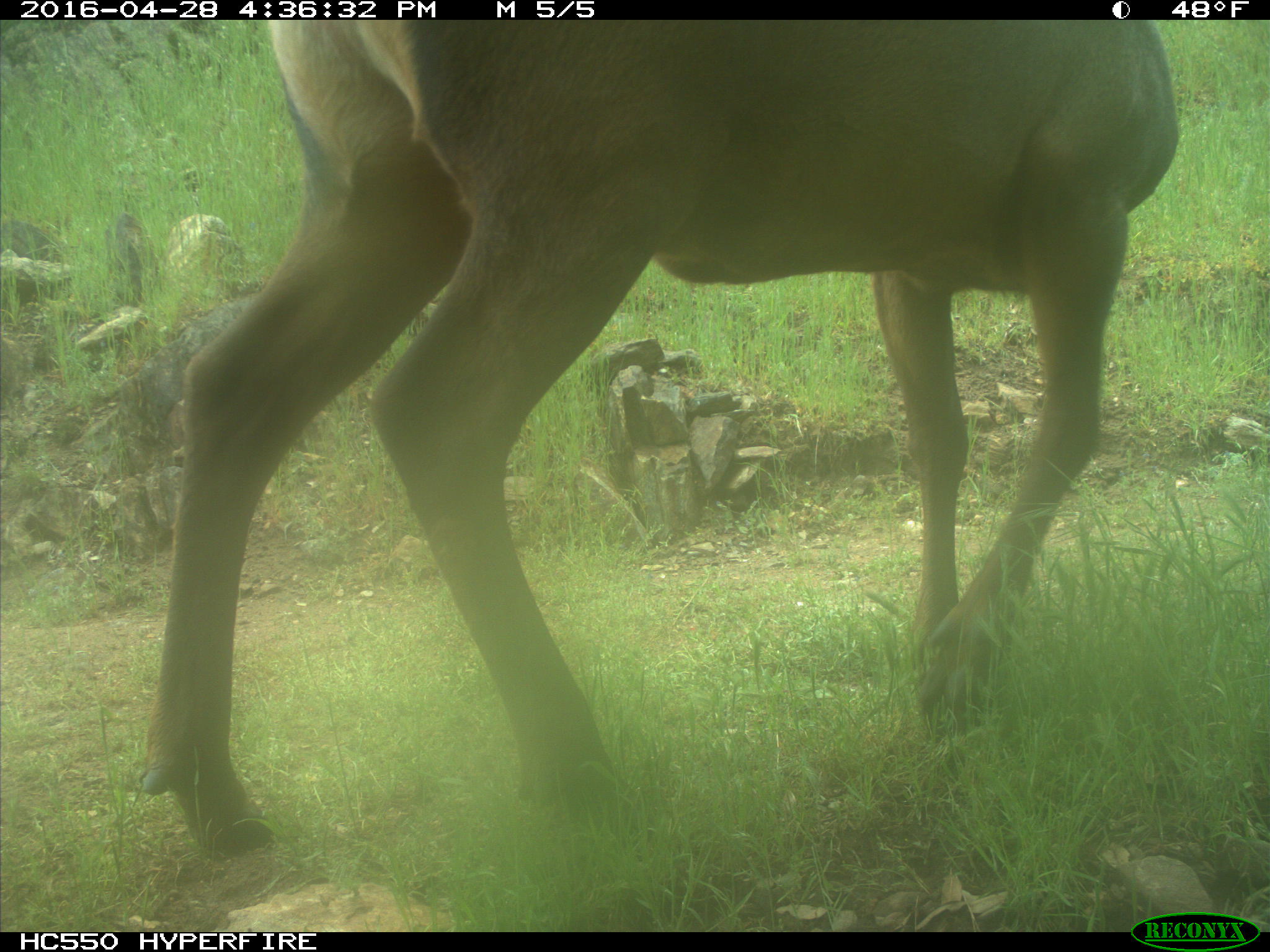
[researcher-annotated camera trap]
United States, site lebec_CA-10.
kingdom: Animalia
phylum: Chordata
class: Mammalia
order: Artiodactyla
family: Cervidae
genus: Cervus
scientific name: Cervus canadensis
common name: elk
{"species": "Cervus canadensis (elk)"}